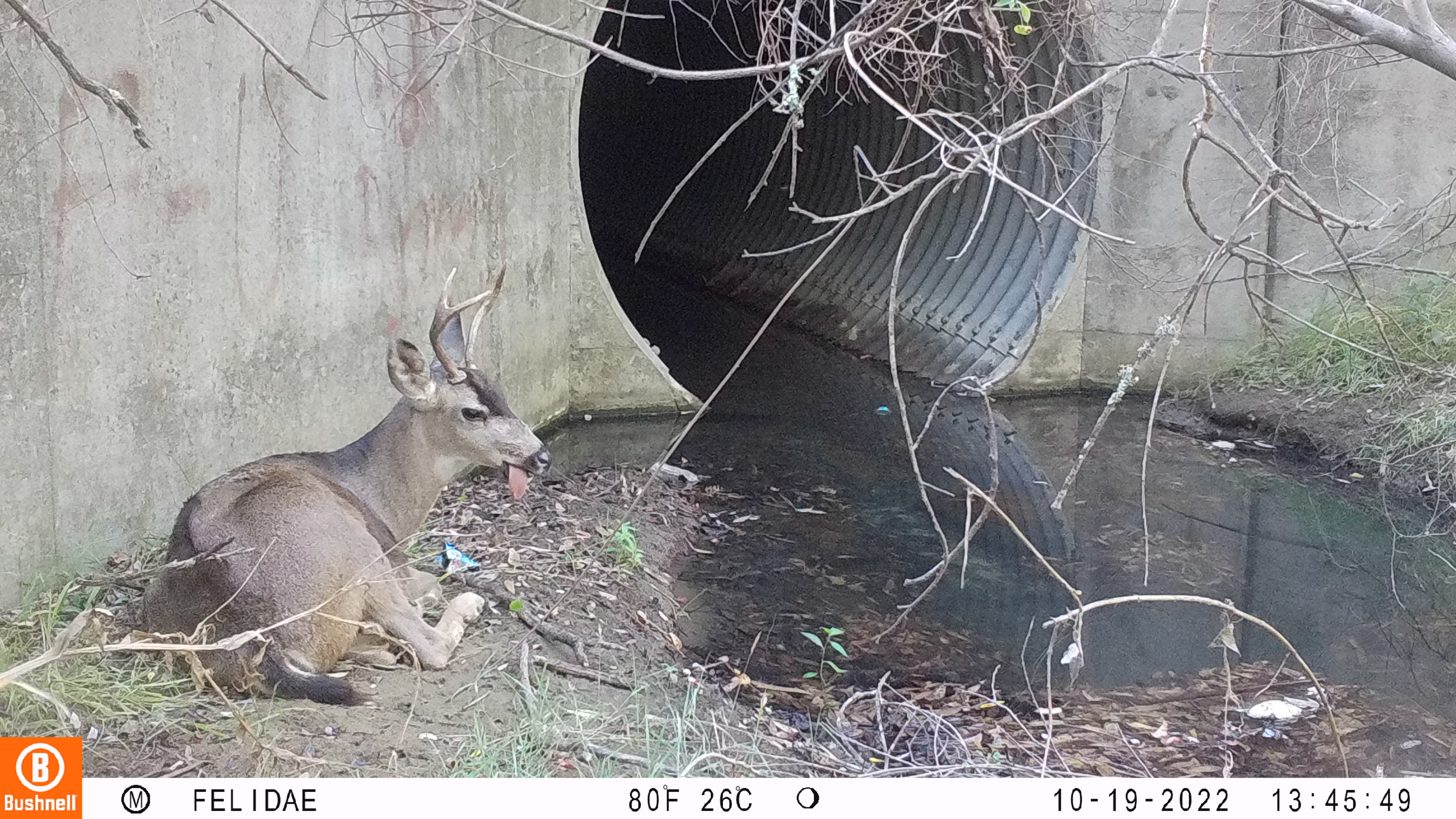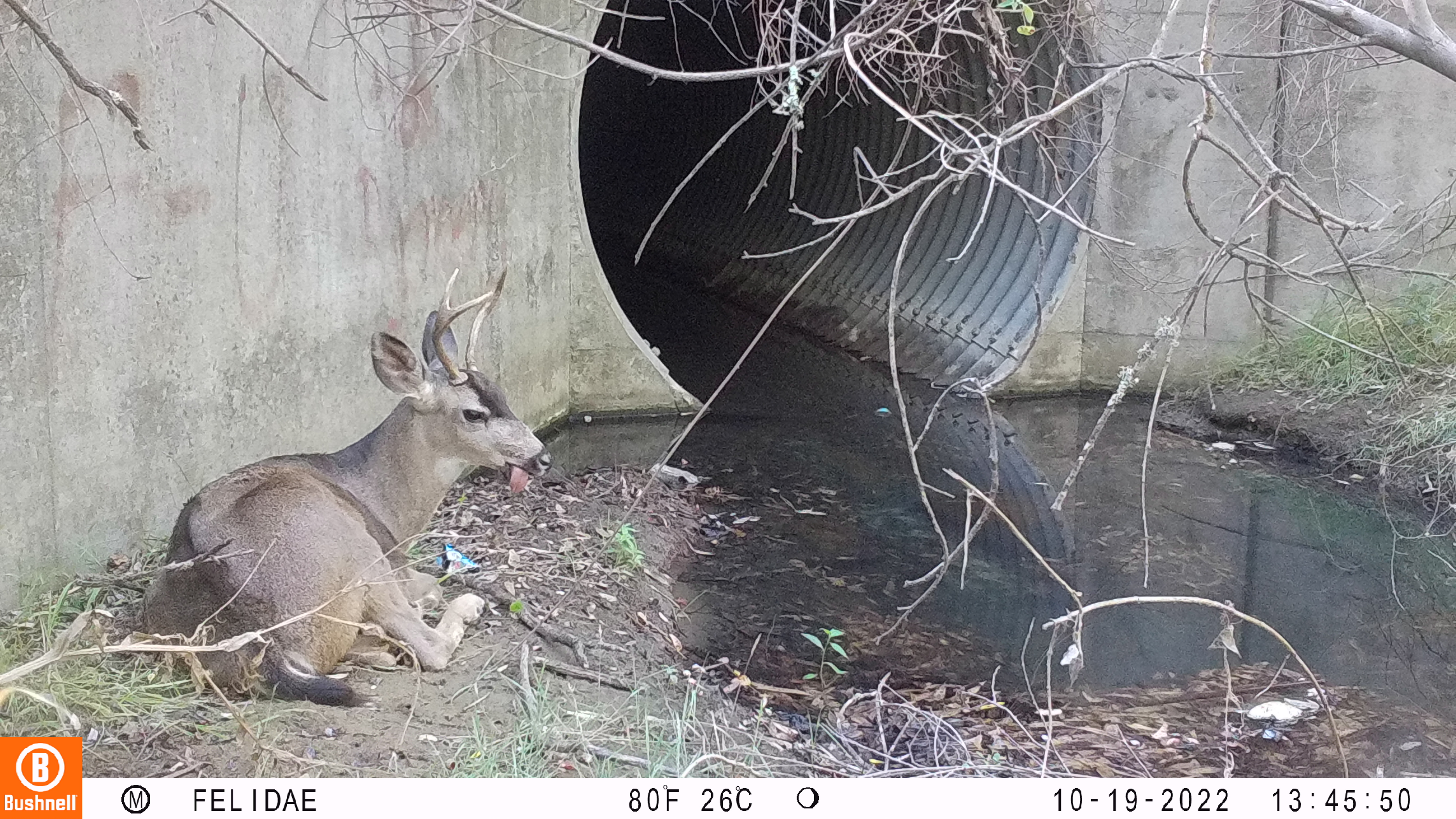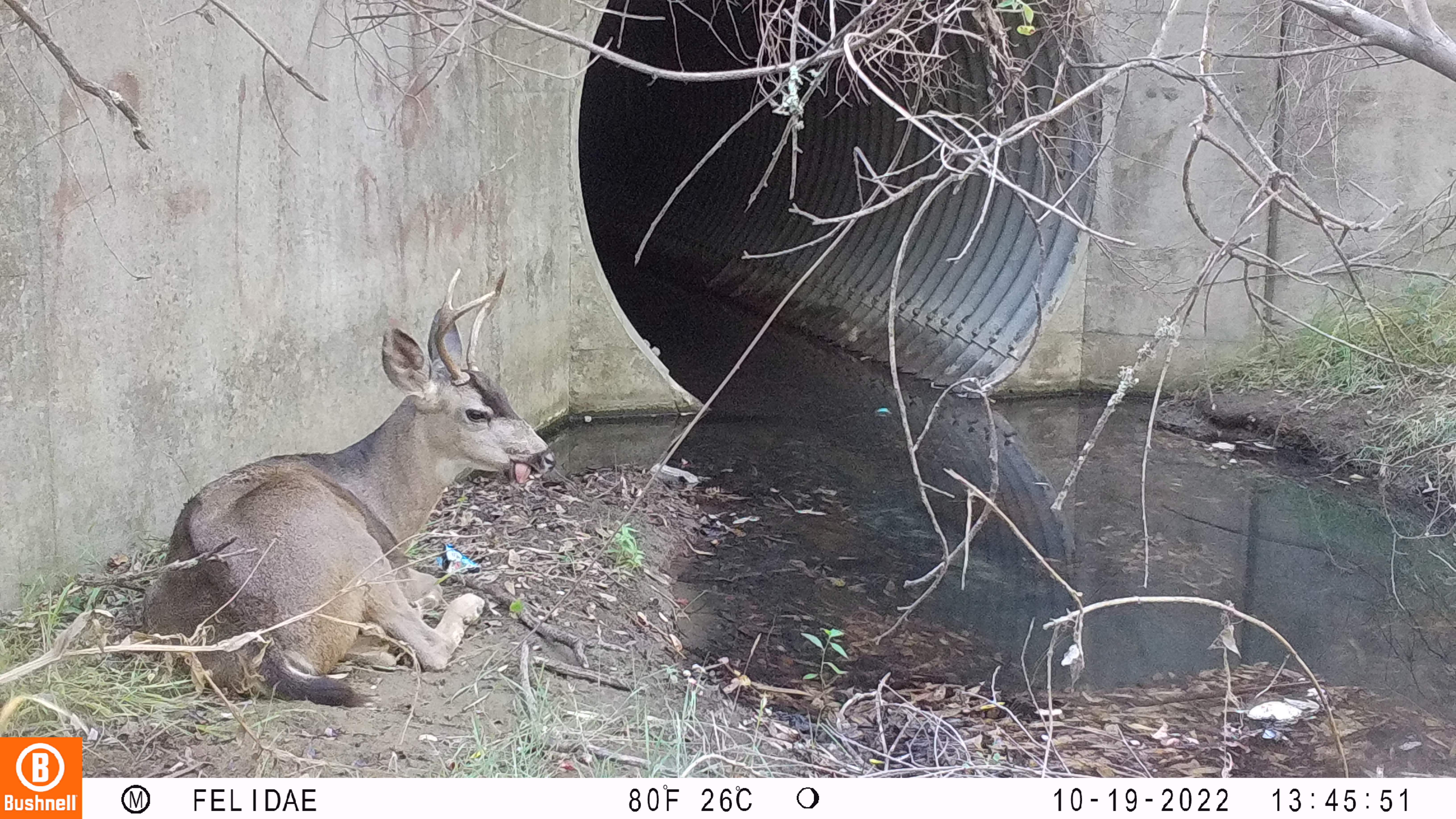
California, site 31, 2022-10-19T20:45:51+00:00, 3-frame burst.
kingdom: Animalia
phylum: Chordata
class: Mammalia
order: Artiodactyla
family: Cervidae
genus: Odocoileus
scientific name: Odocoileus hemionus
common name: mule deer